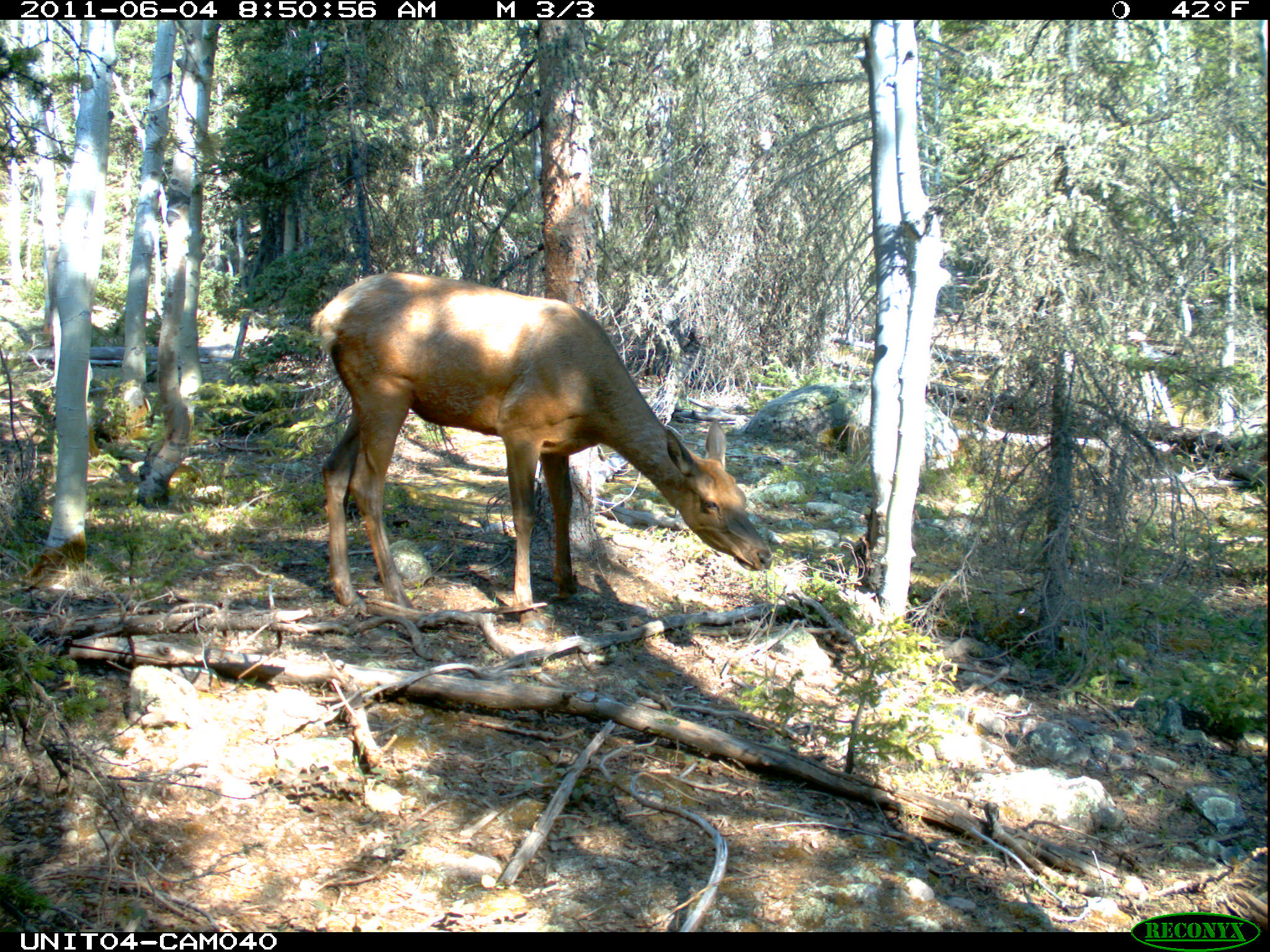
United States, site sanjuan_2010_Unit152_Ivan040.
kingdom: Animalia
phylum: Chordata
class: Mammalia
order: Artiodactyla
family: Cervidae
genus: Cervus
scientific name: Cervus elaphus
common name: red deer